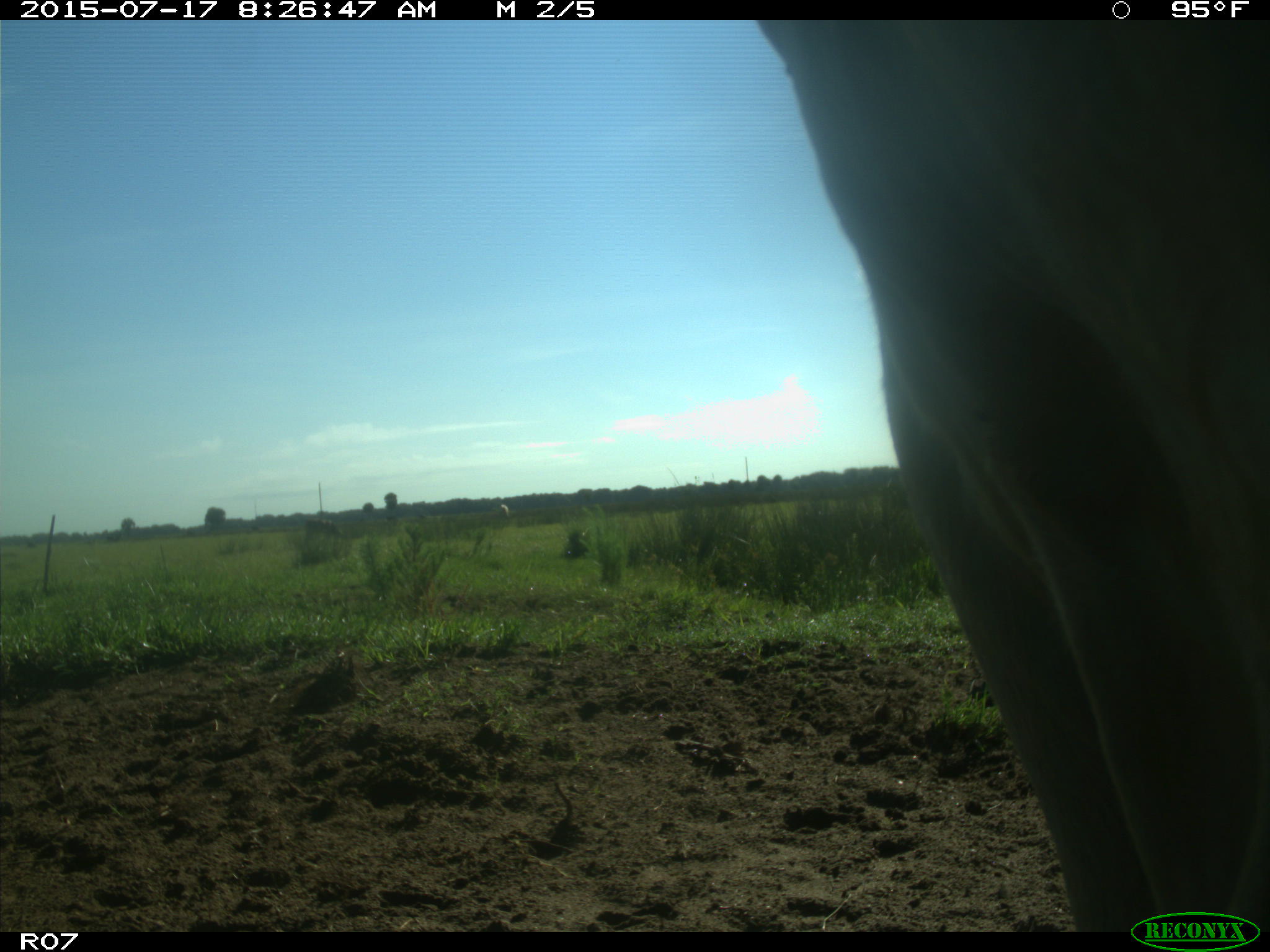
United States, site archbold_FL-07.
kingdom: Animalia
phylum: Chordata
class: Mammalia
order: Artiodactyla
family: Bovidae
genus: Bos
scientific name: Bos taurus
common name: domestic cow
Bos taurus (domestic cow).